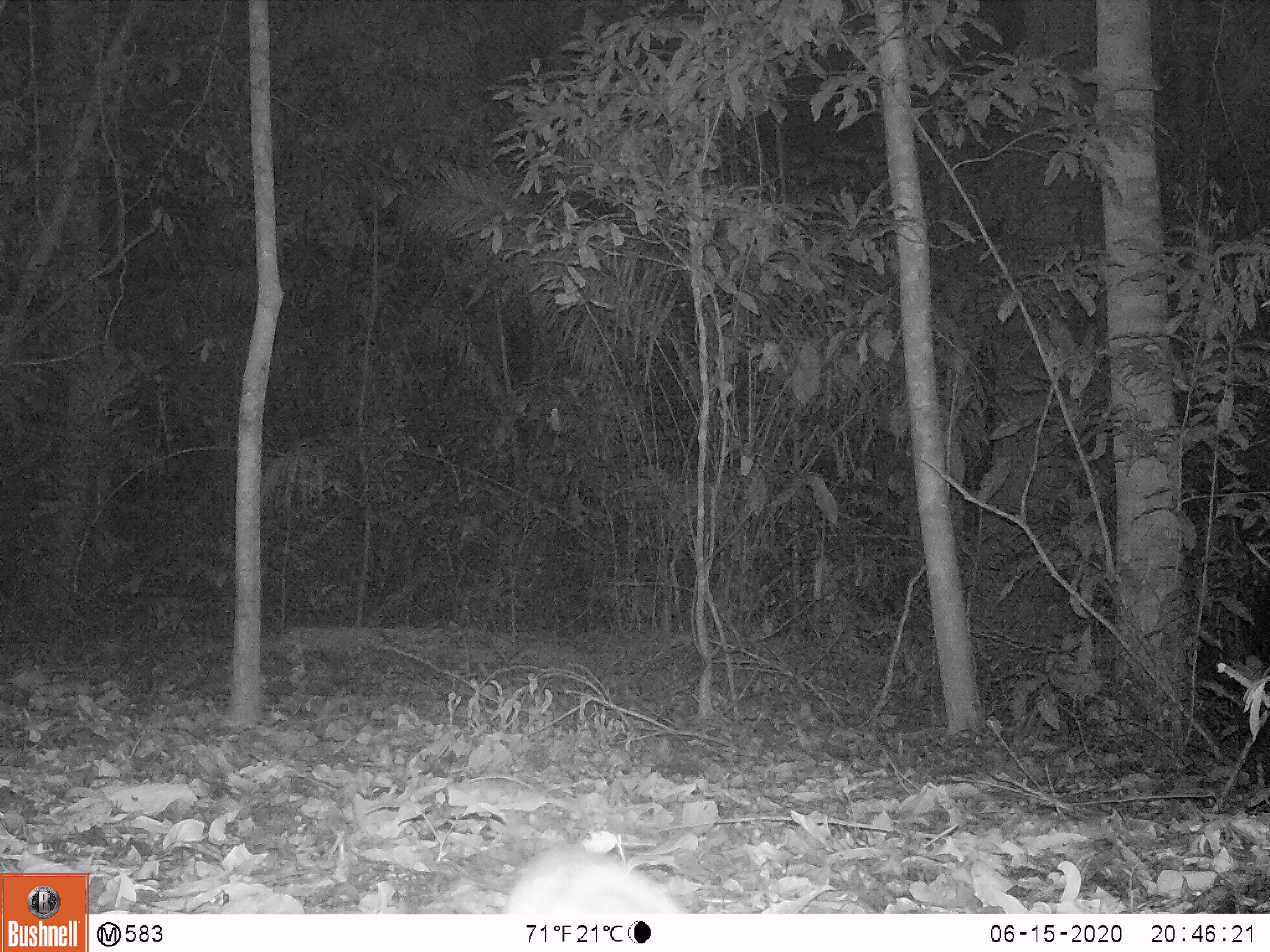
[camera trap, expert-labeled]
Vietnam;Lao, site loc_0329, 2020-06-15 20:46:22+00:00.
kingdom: Animalia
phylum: Chordata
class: Mammalia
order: Rodentia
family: Muridae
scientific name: Muridae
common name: old-world mice and rats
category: unidentified murid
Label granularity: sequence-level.